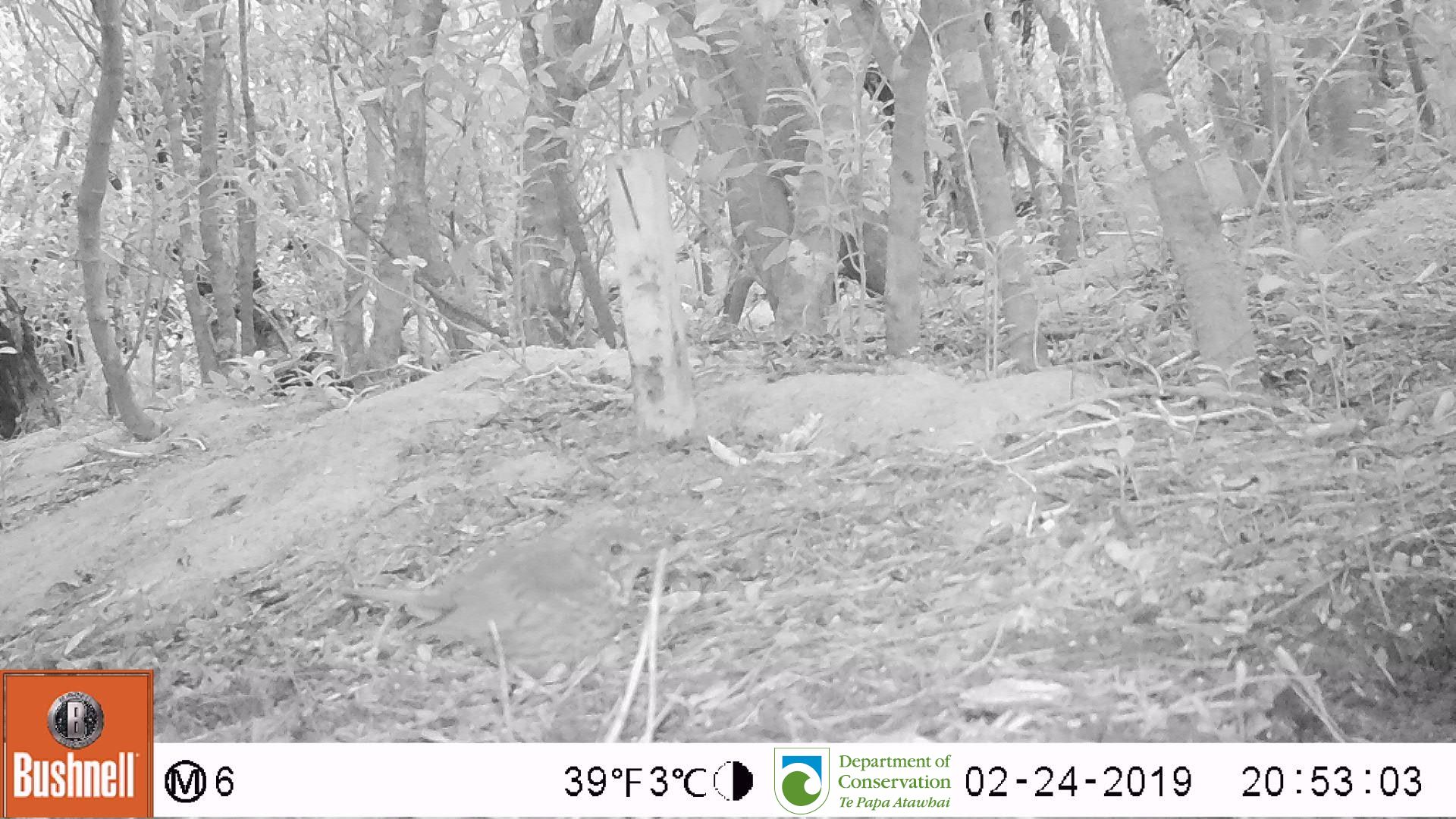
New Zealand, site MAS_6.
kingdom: Animalia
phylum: Chordata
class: Aves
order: Passeriformes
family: Turdidae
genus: Turdus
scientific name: Turdus philomelos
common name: song thrush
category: thrush